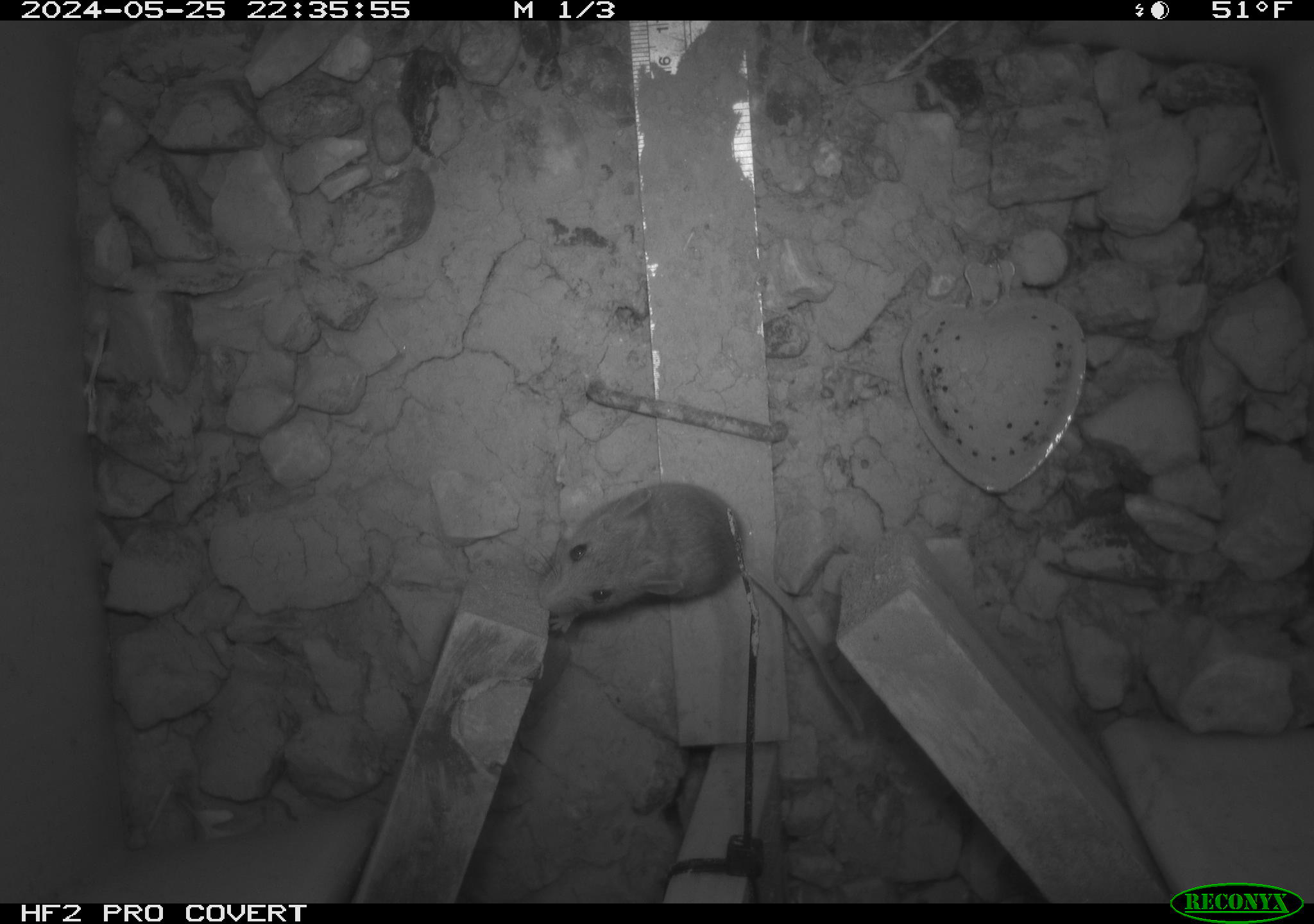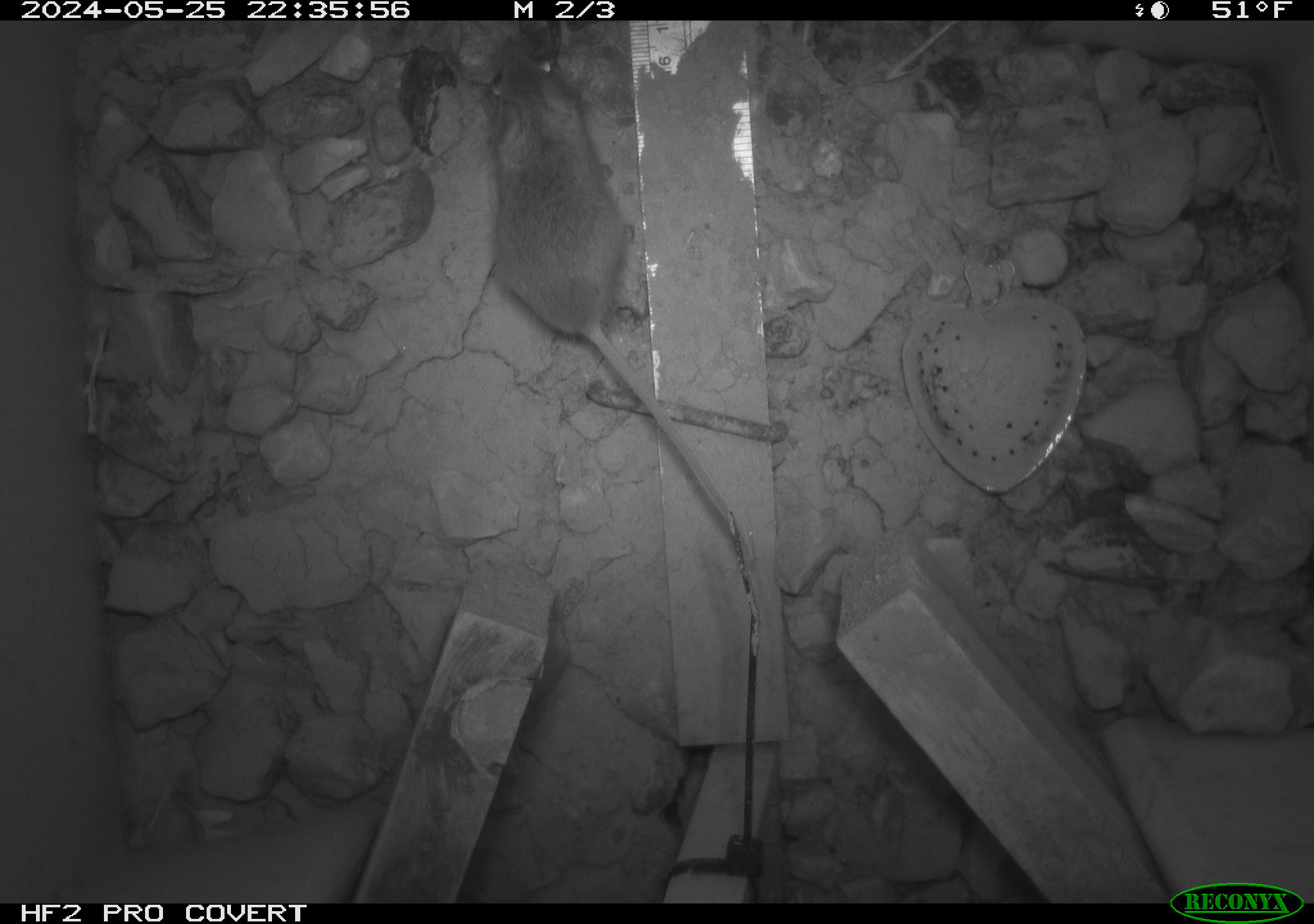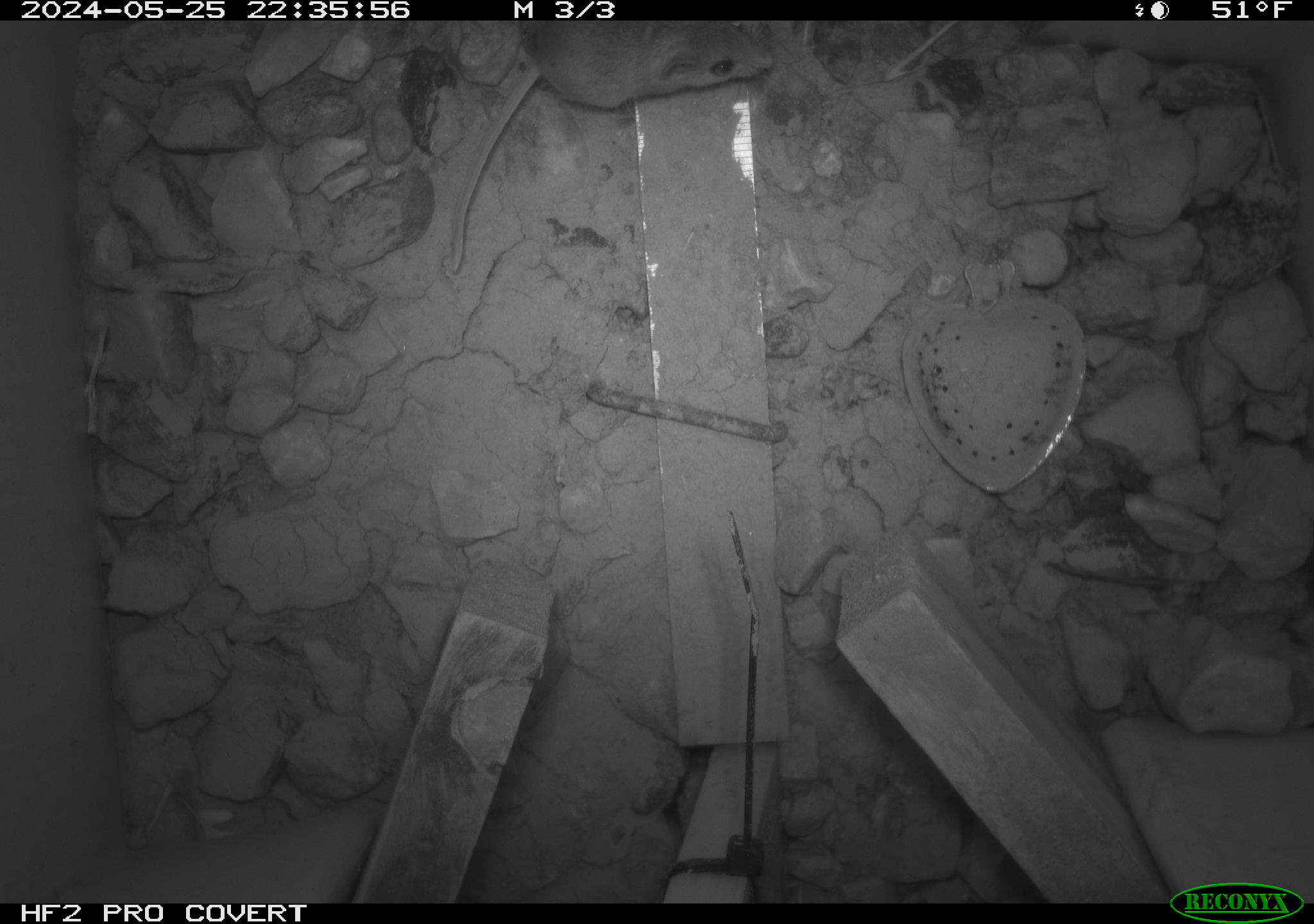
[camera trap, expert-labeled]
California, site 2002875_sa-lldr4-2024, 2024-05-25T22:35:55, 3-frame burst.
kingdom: Animalia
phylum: Chordata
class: Mammalia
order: Rodentia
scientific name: Rodentia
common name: mouse species